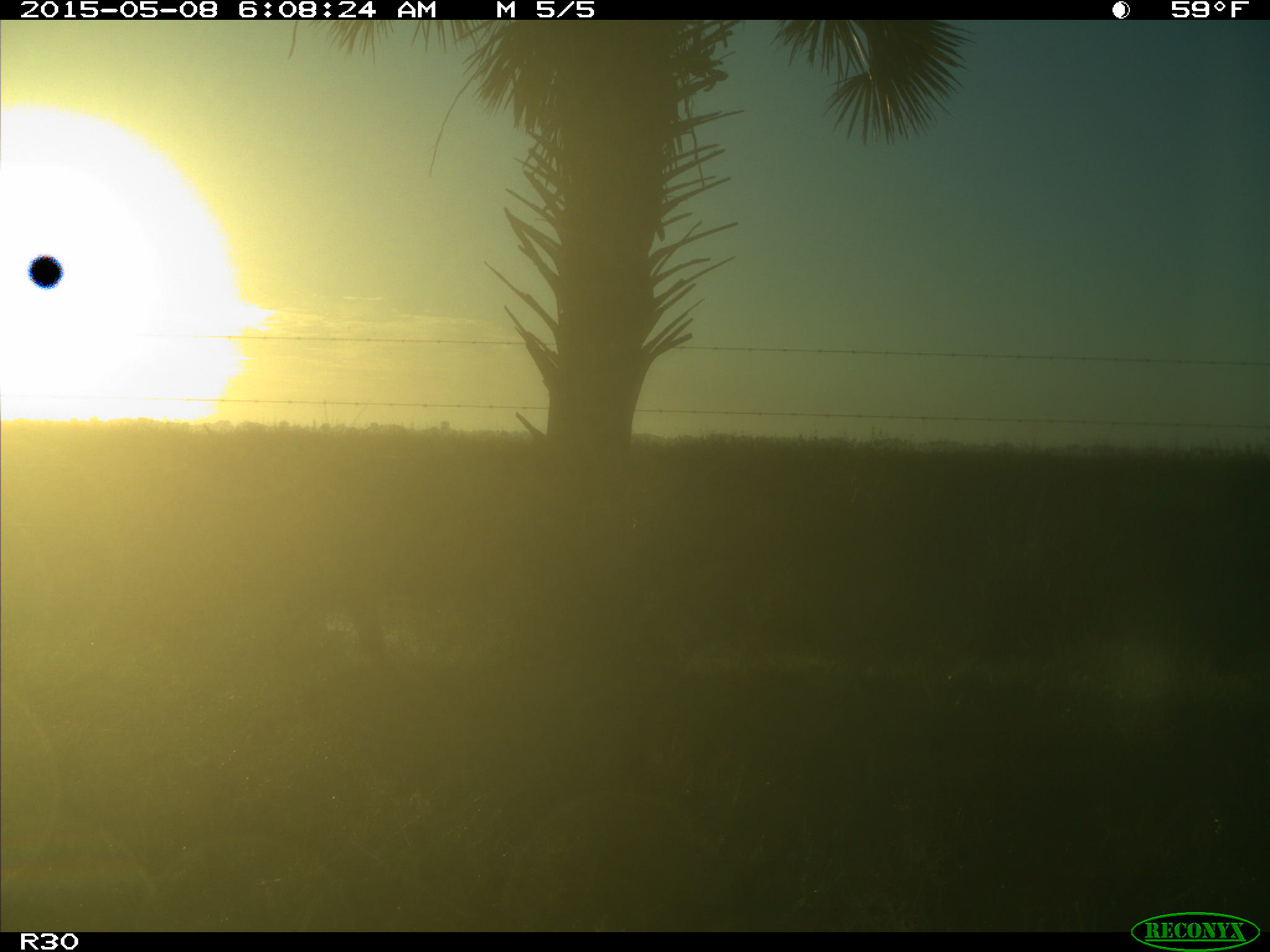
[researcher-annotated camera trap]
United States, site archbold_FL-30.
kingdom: Animalia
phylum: Chordata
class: Mammalia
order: Artiodactyla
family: Bovidae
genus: Bos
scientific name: Bos taurus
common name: domestic cow